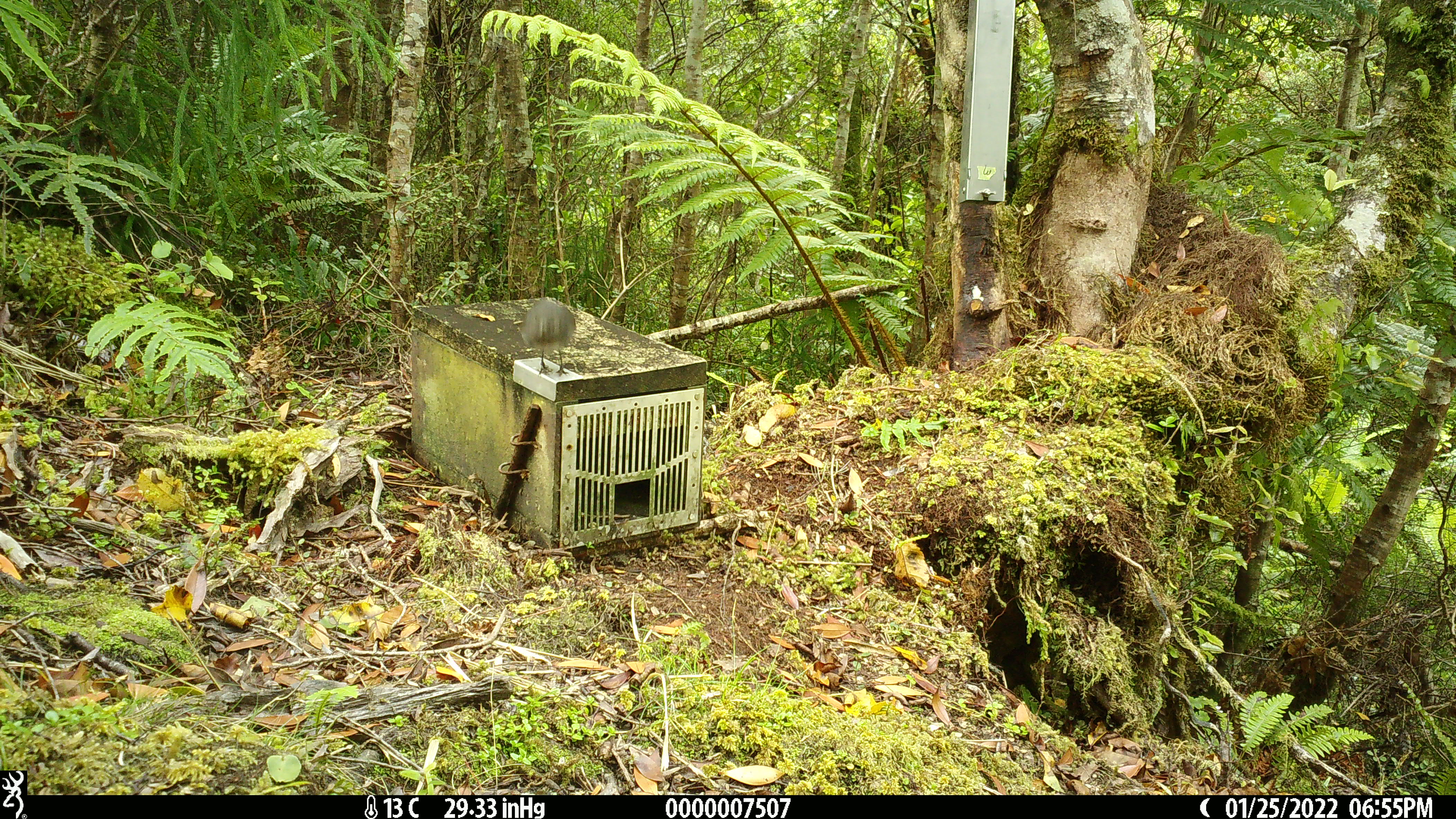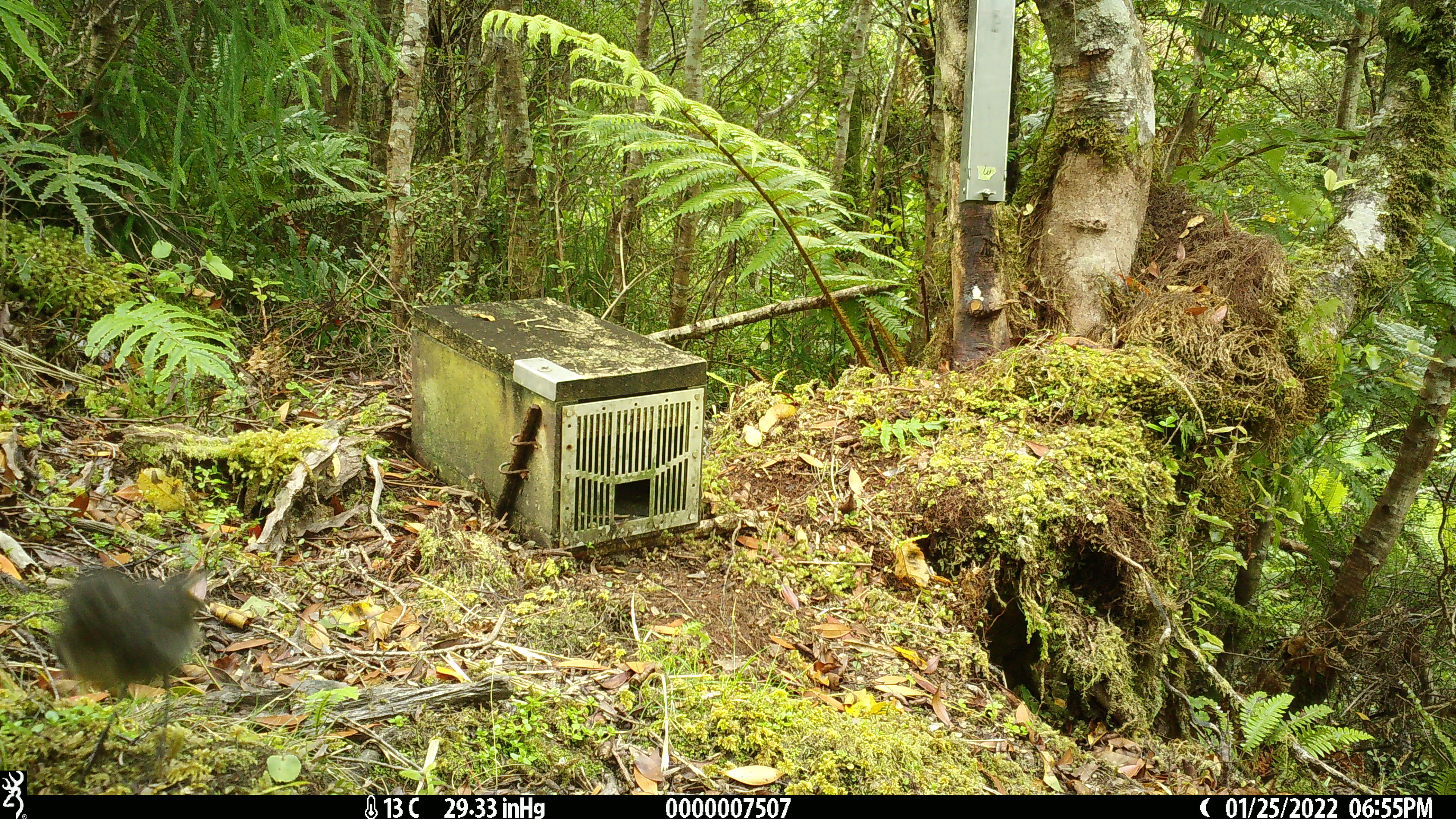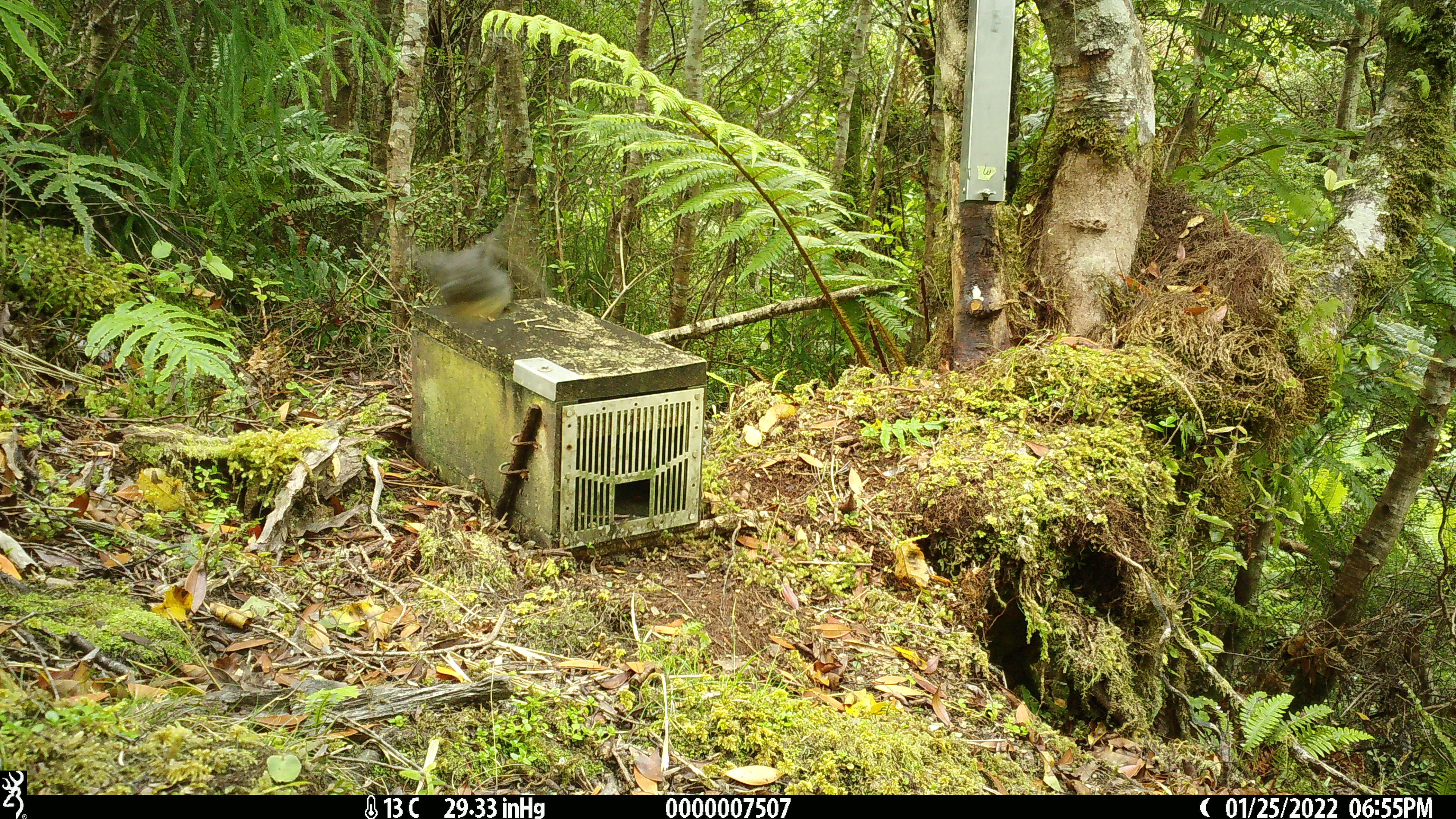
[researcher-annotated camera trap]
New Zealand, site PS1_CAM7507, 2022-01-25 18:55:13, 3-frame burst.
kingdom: Animalia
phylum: Chordata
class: Aves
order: Passeriformes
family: Petroicidae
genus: Petroica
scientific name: Petroica australis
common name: new zealand robin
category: robin